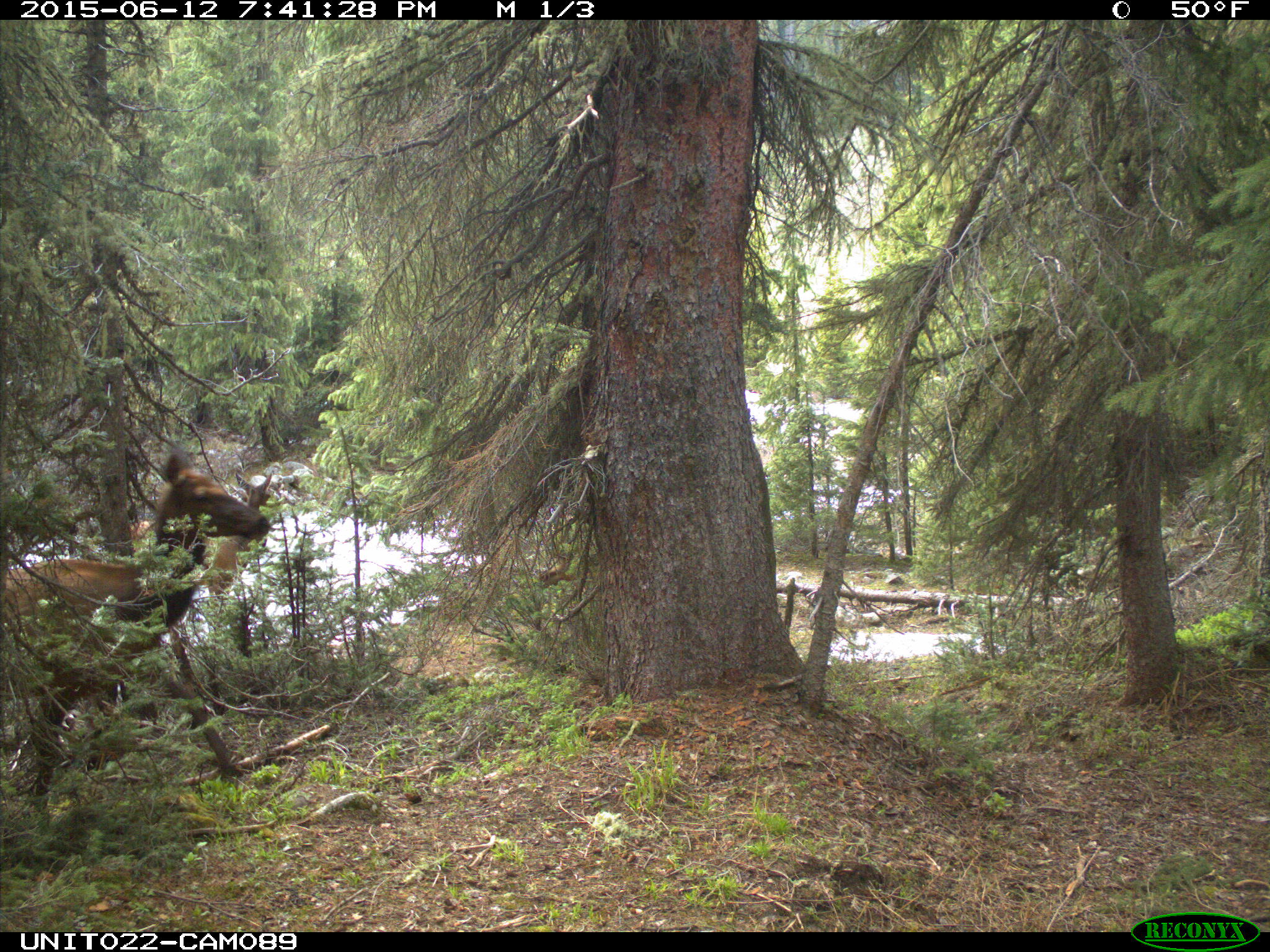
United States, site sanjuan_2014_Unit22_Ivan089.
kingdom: Animalia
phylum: Chordata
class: Mammalia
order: Artiodactyla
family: Cervidae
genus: Cervus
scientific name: Cervus elaphus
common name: red deer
Cervus elaphus (red deer).